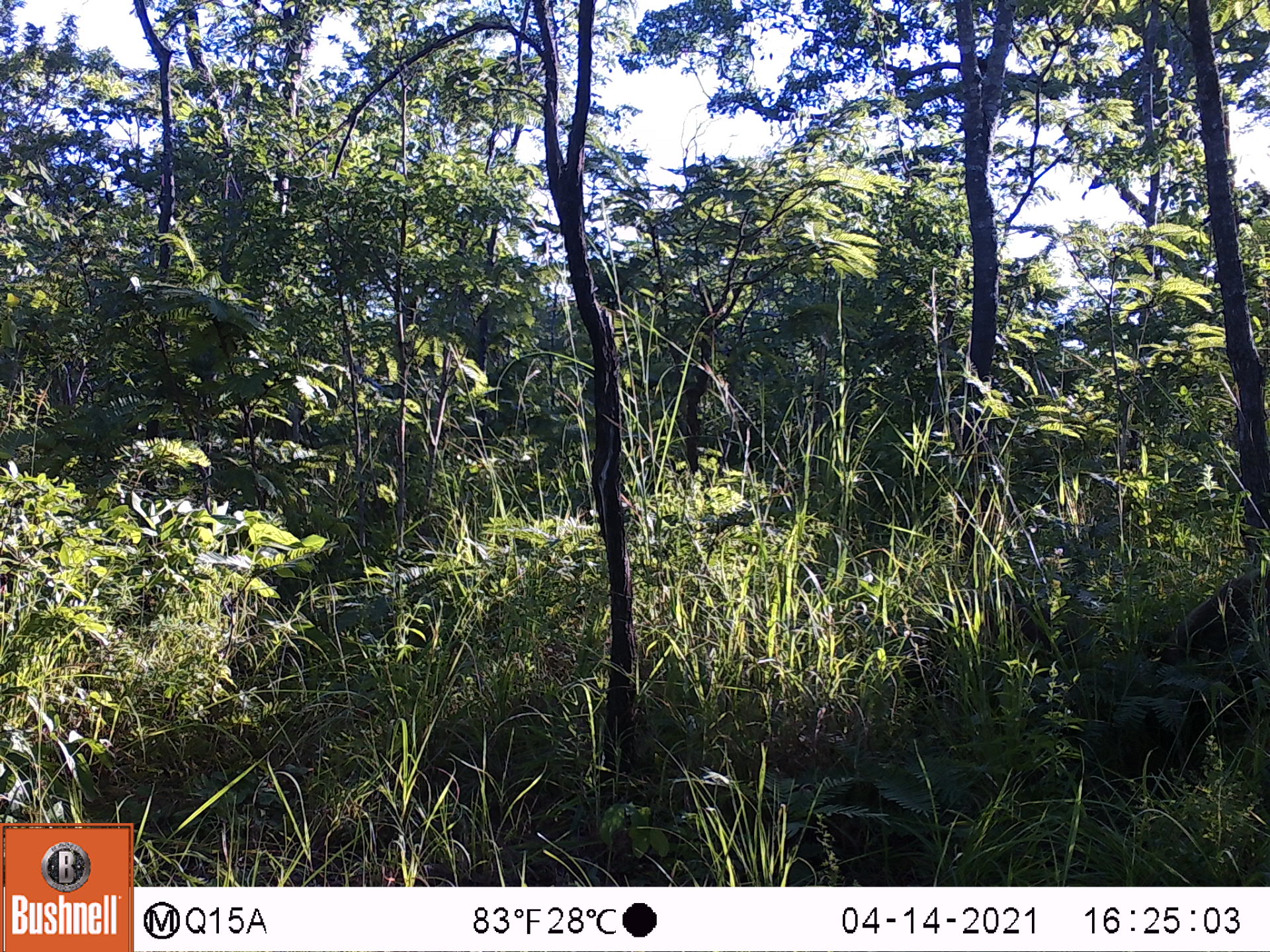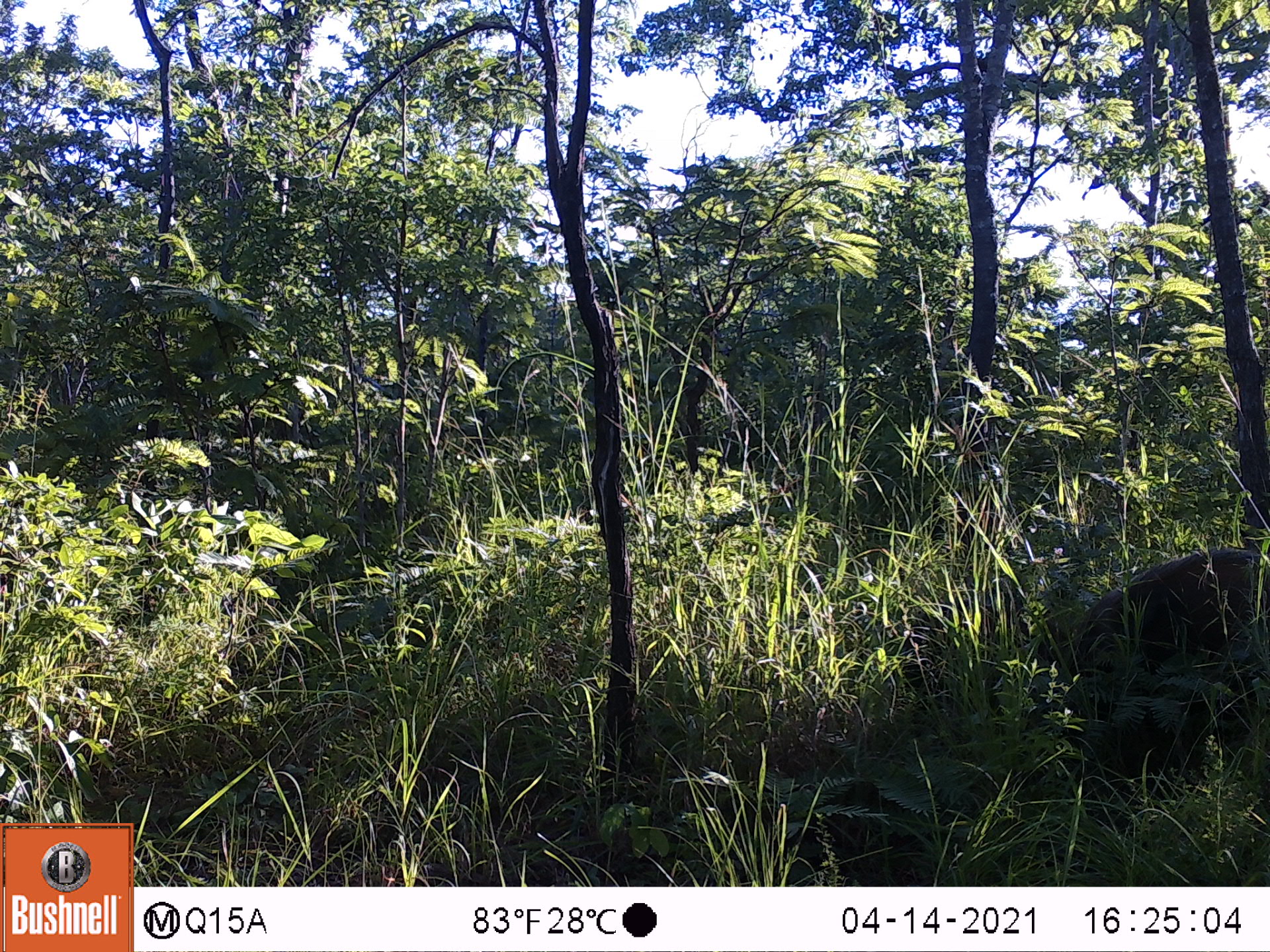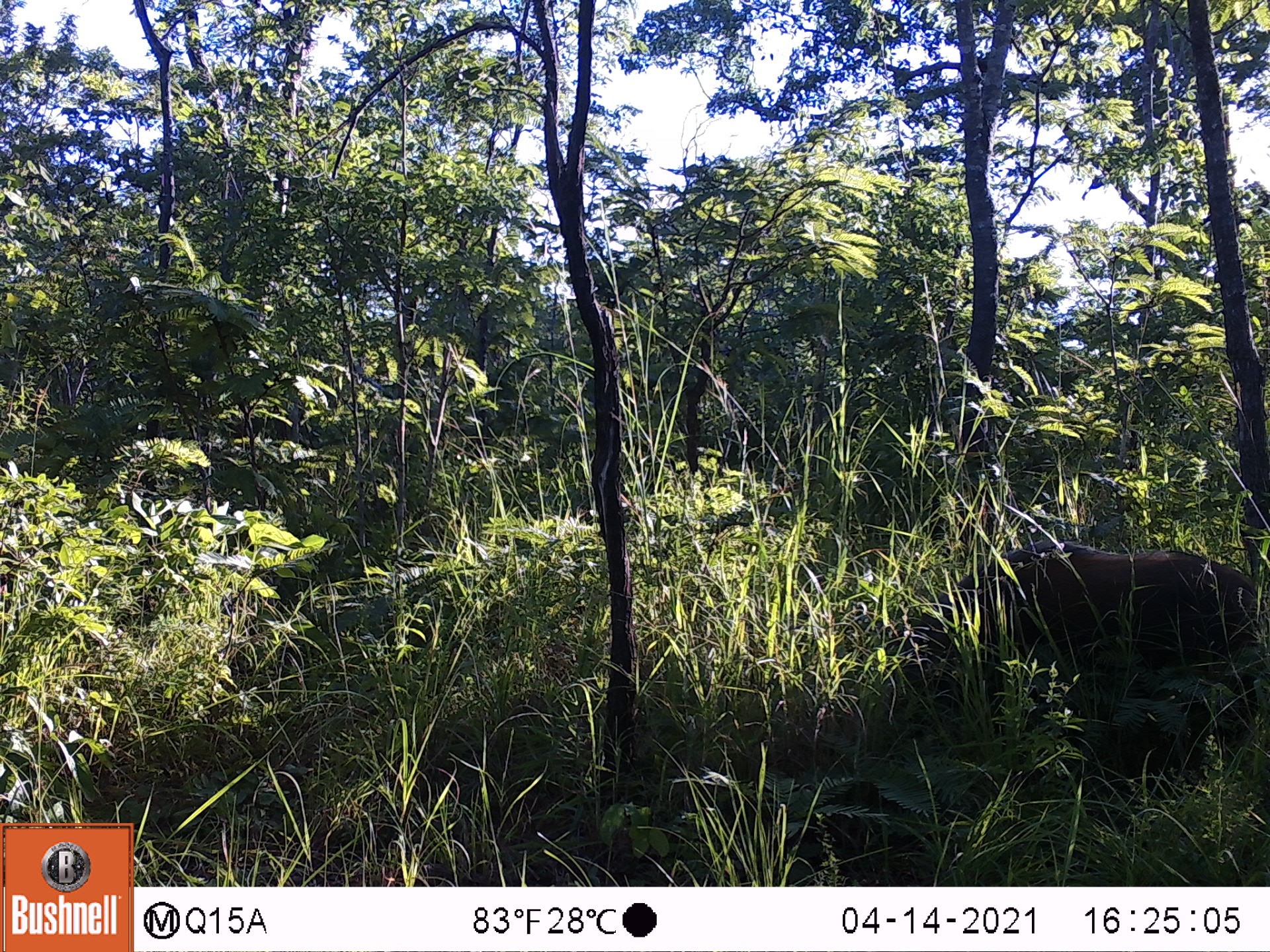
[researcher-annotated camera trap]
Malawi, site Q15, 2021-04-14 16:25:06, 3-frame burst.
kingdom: Animalia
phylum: Chordata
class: Mammalia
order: Artiodactyla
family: Suidae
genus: Potamochoerus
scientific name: Potamochoerus larvatus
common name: bushpig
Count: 1.